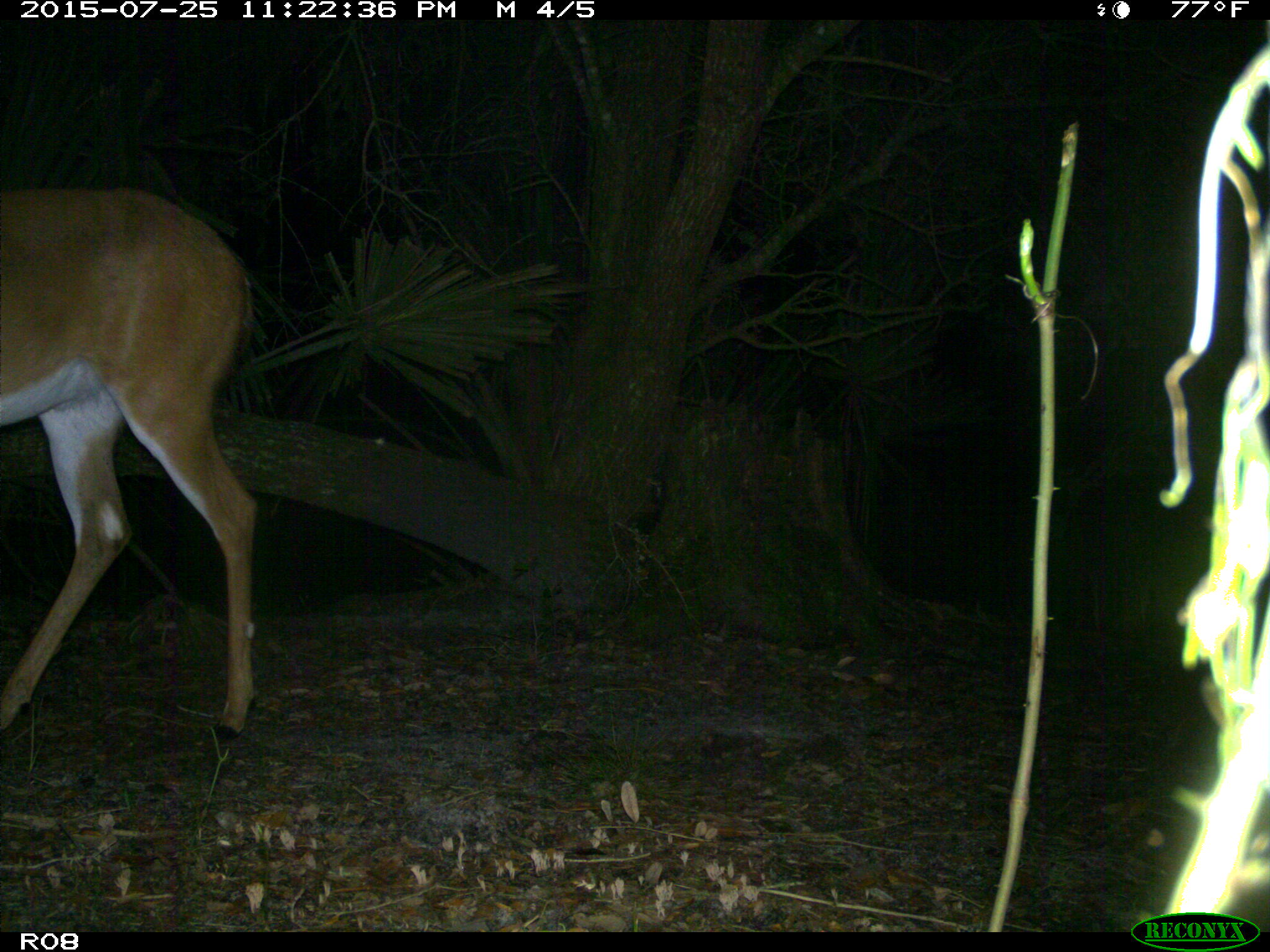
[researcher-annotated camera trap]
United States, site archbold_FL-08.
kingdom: Animalia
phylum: Chordata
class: Mammalia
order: Artiodactyla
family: Cervidae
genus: Odocoileus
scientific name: Odocoileus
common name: deer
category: unidentified deer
Unidentified deer (deer) (Odocoileus).